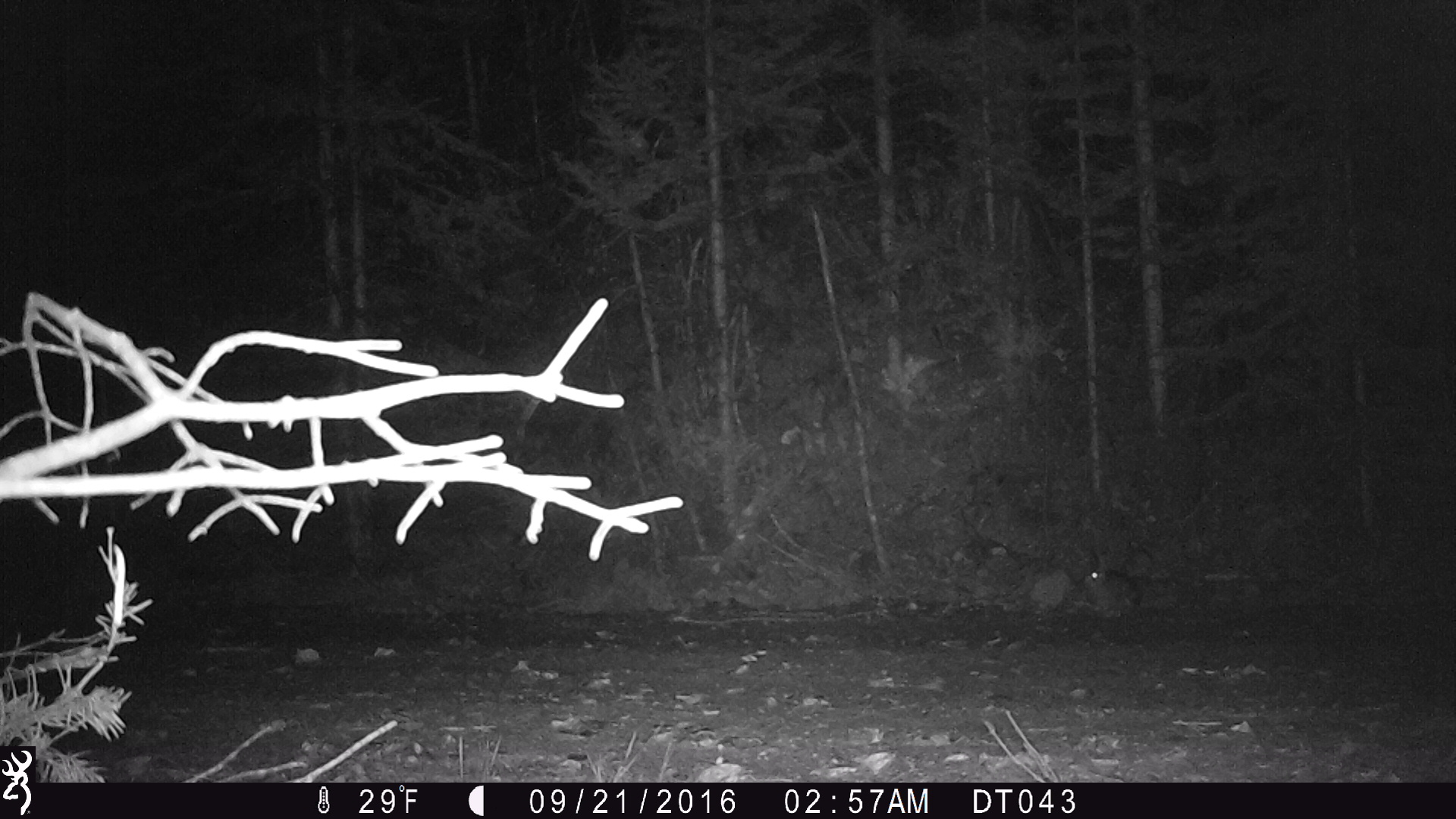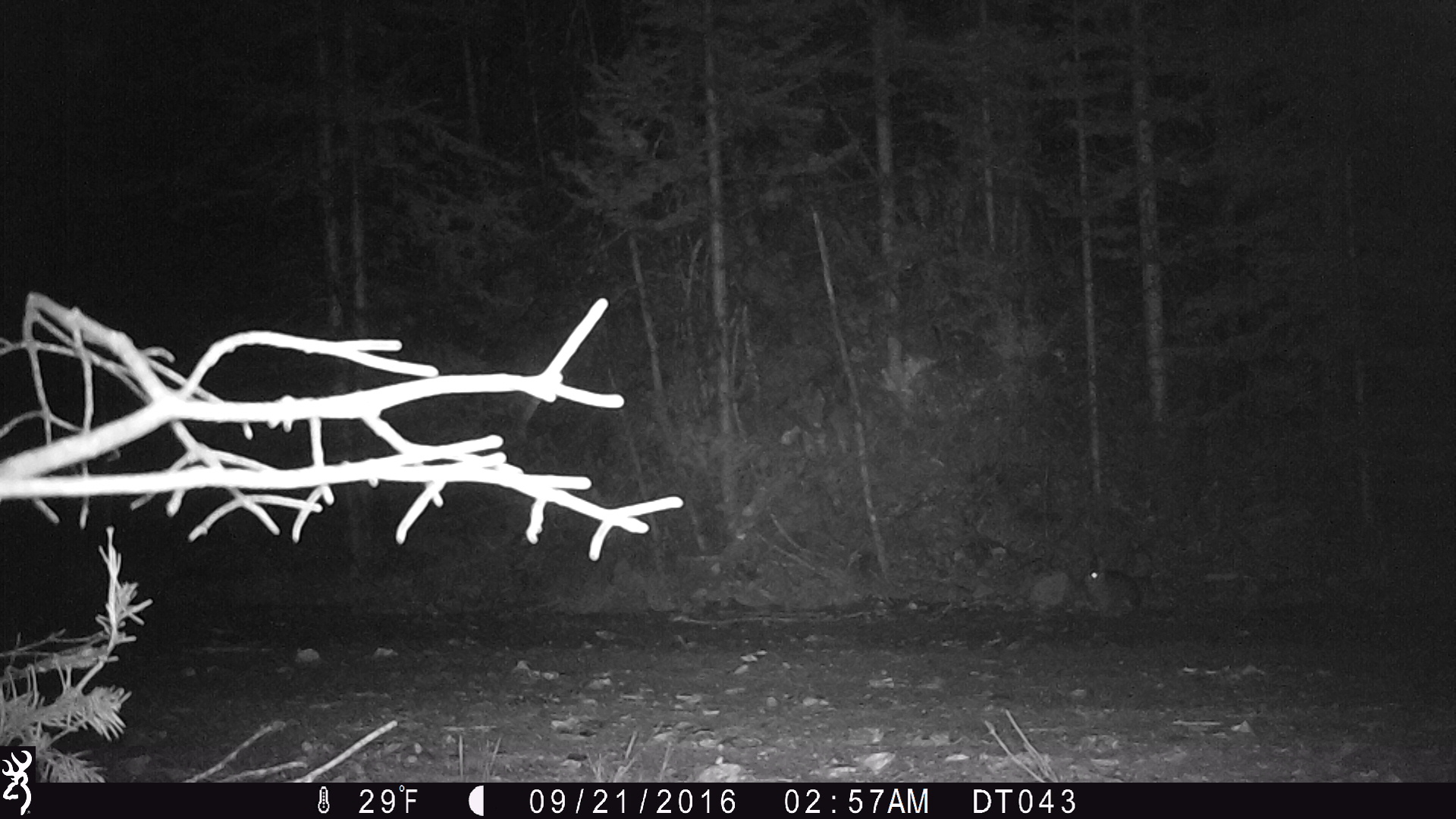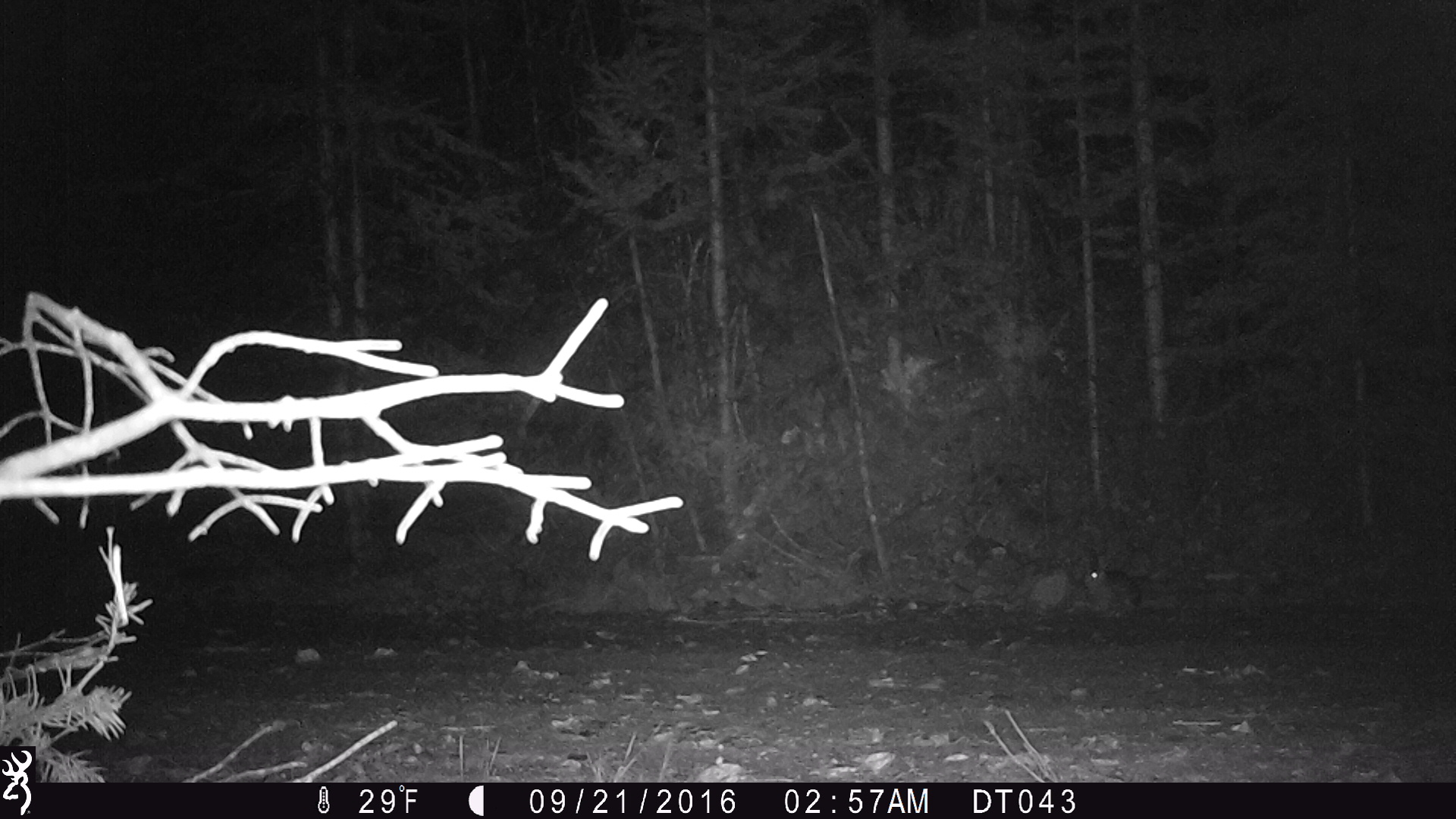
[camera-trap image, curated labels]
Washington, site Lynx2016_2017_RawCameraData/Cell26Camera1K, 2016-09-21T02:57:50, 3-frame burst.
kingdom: Animalia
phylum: Chordata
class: Mammalia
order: Lagomorpha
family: Leporidae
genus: Lepus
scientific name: Lepus americanus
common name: snowshoe hare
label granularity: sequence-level